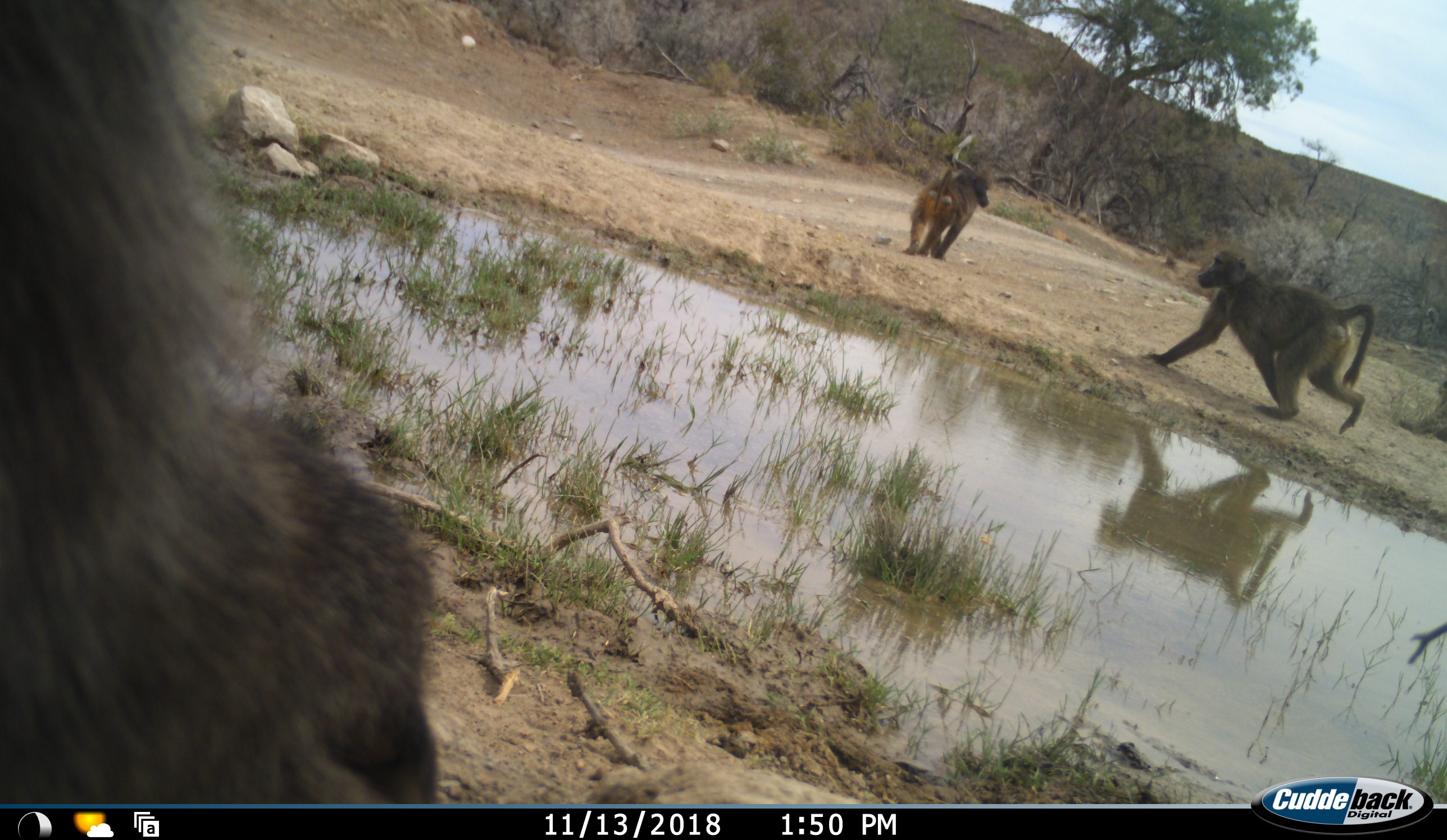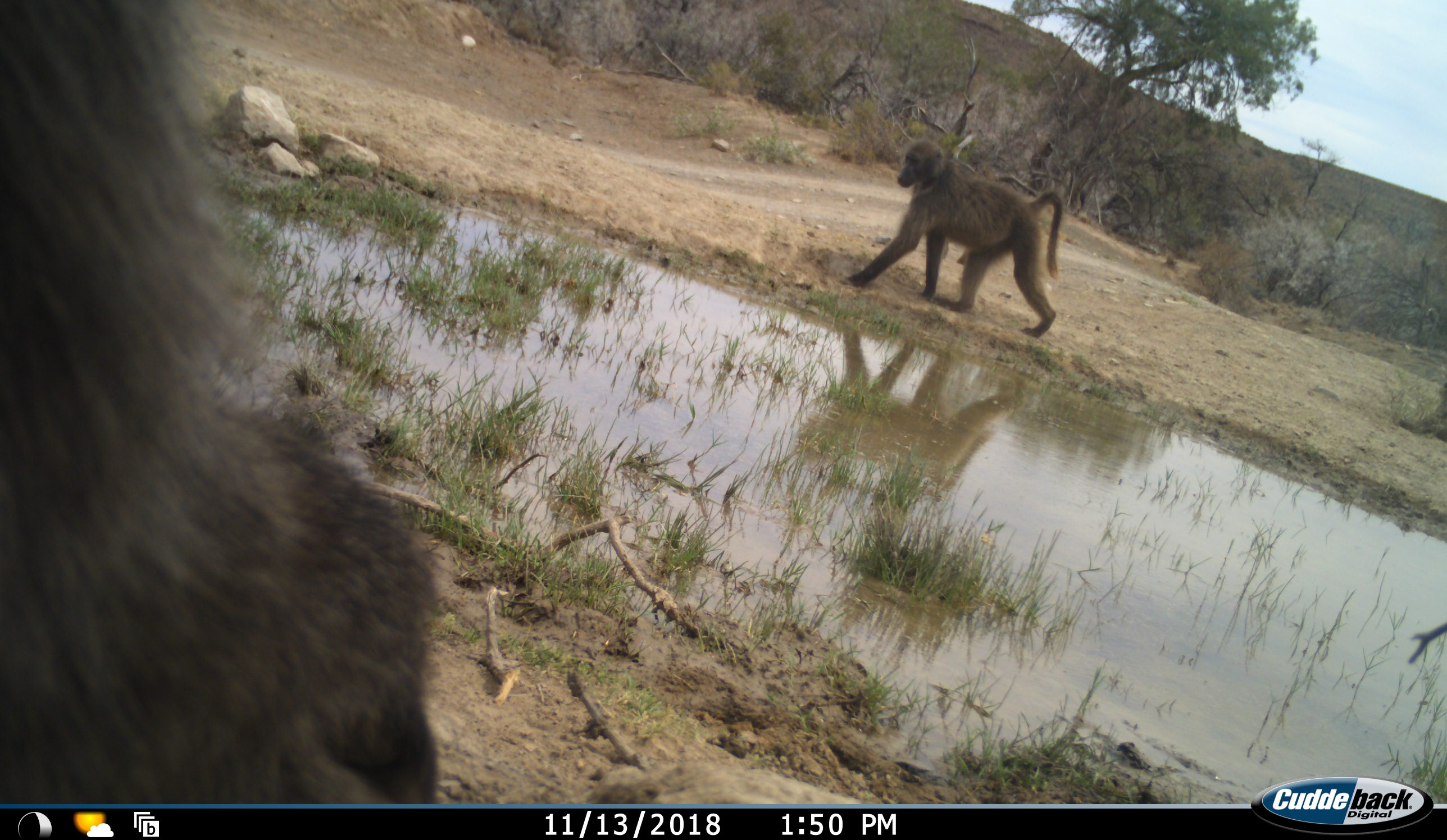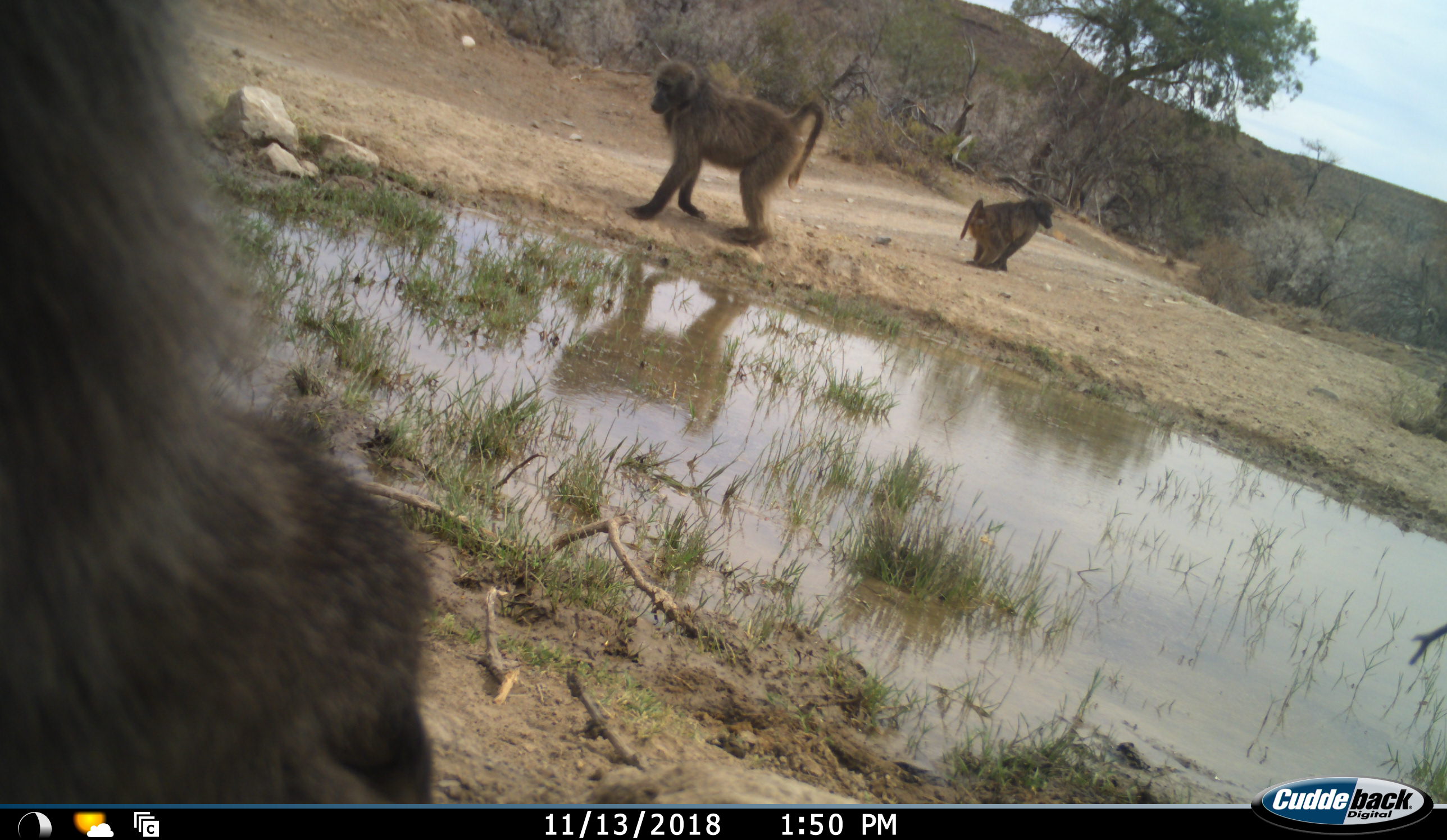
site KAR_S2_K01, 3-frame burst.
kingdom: Animalia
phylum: Chordata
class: Mammalia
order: Primates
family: Cercopithecidae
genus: Papio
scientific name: Papio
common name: baboon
Baboon (Papio), count 3. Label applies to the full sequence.